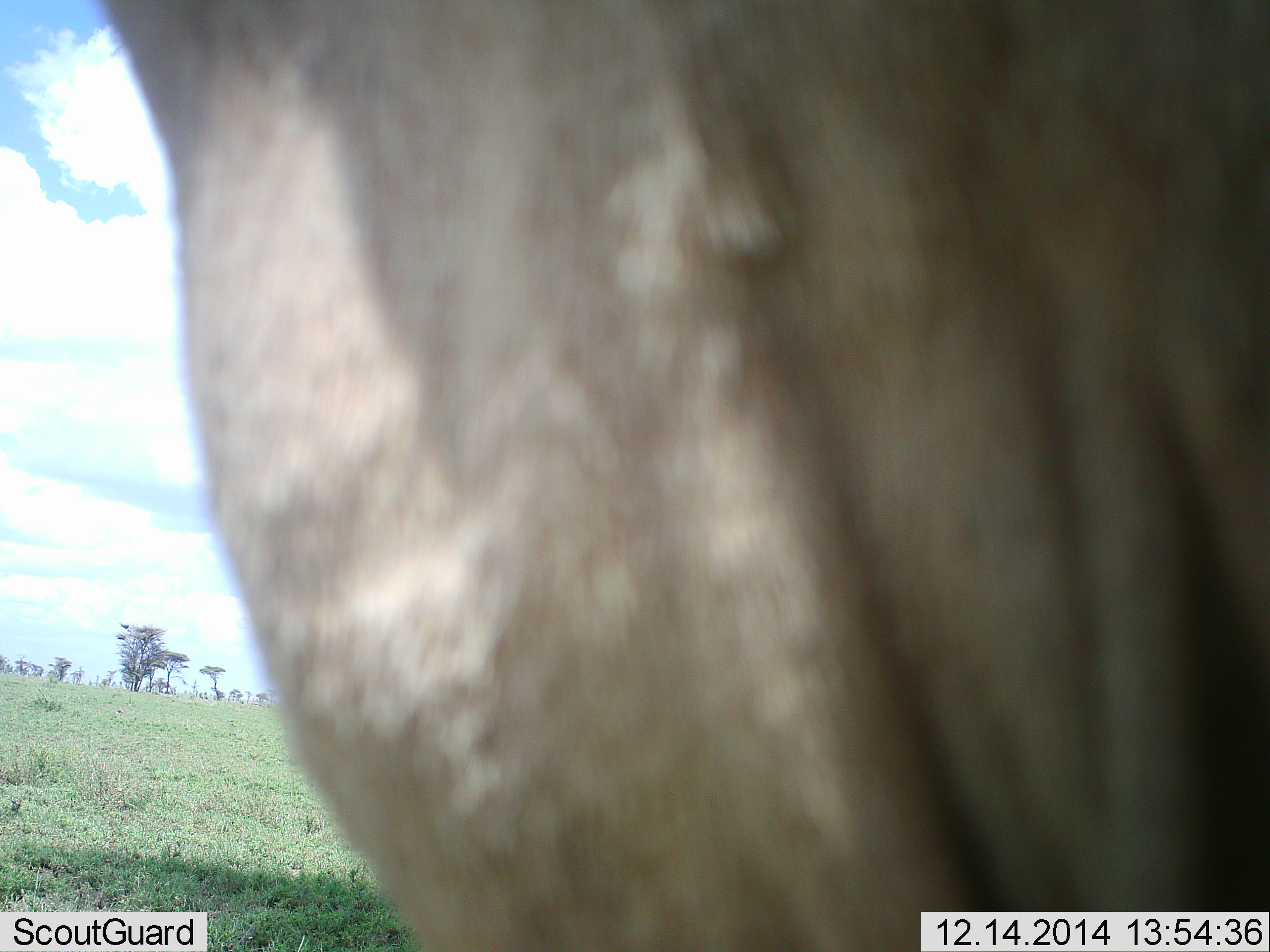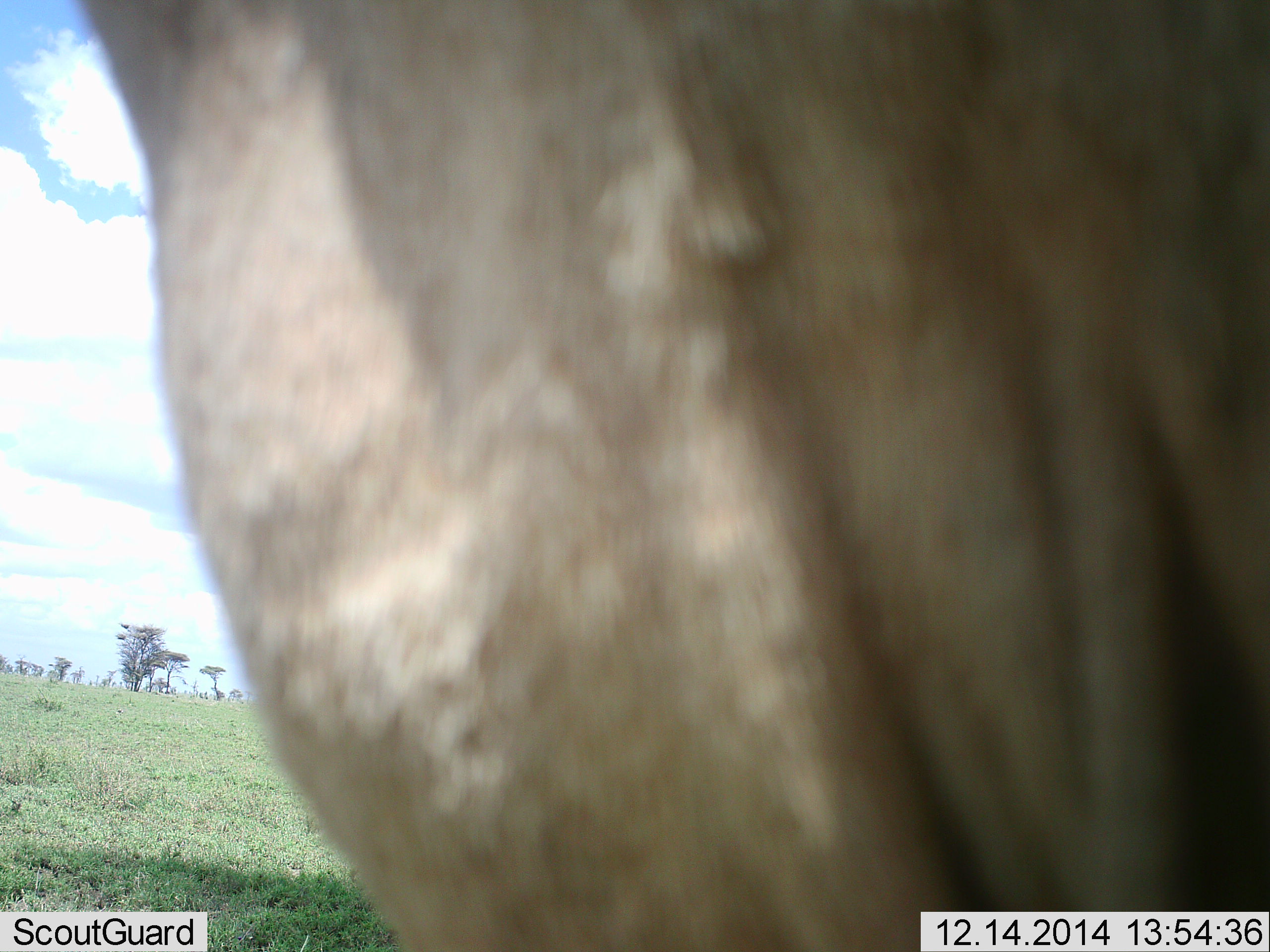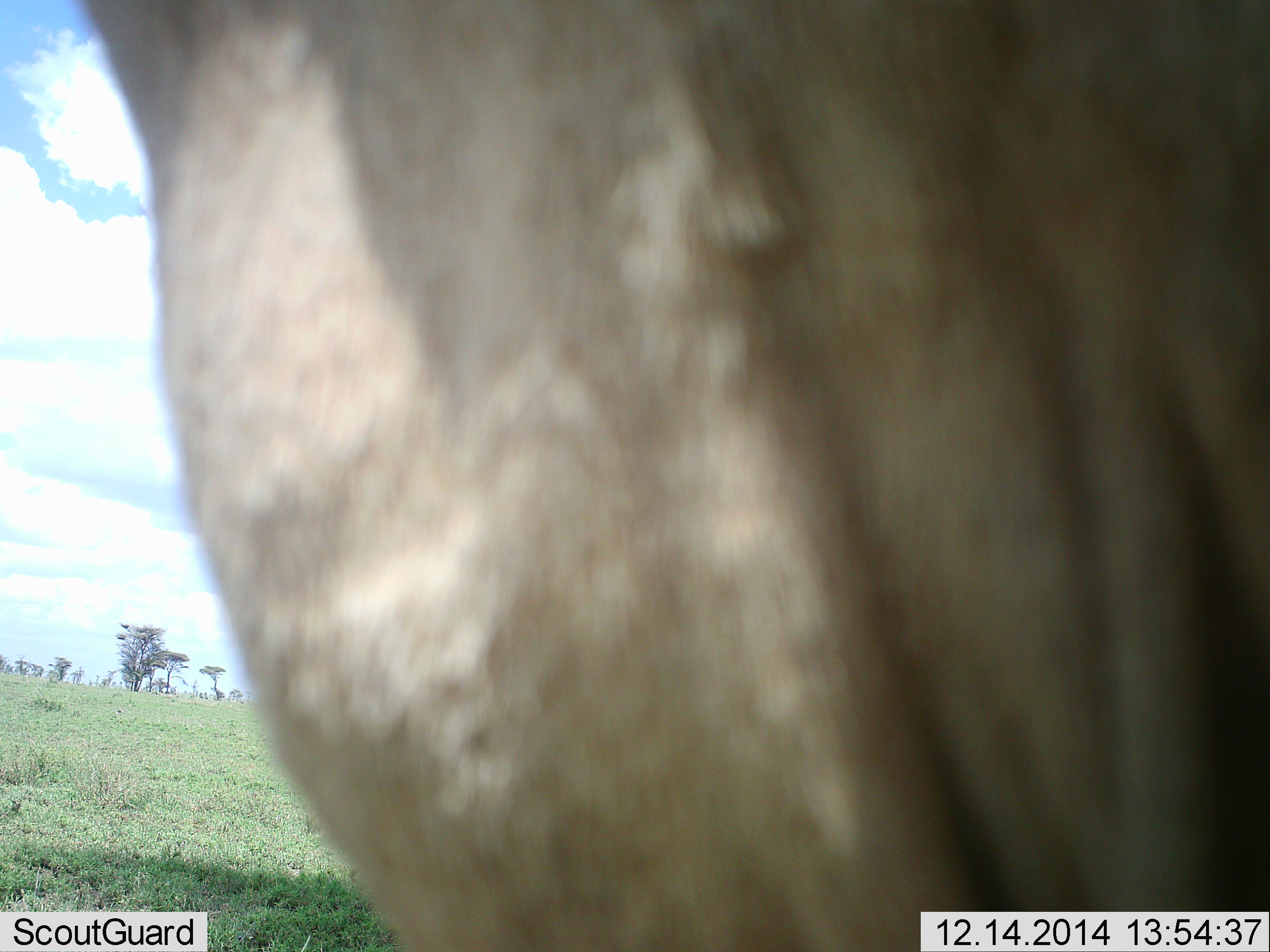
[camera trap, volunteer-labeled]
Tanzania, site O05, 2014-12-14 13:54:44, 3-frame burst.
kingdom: Animalia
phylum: Chordata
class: Mammalia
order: Artiodactyla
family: Bovidae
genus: Connochaetes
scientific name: Connochaetes taurinus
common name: blue wildebeest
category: wildebeest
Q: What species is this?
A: Wildebeest (blue wildebeest) (Connochaetes taurinus).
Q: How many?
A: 1.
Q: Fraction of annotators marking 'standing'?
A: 100%.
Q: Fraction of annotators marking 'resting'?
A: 0%.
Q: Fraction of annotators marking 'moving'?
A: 0%.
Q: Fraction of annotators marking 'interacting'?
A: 11%.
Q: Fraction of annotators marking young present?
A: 0%.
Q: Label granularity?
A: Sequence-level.